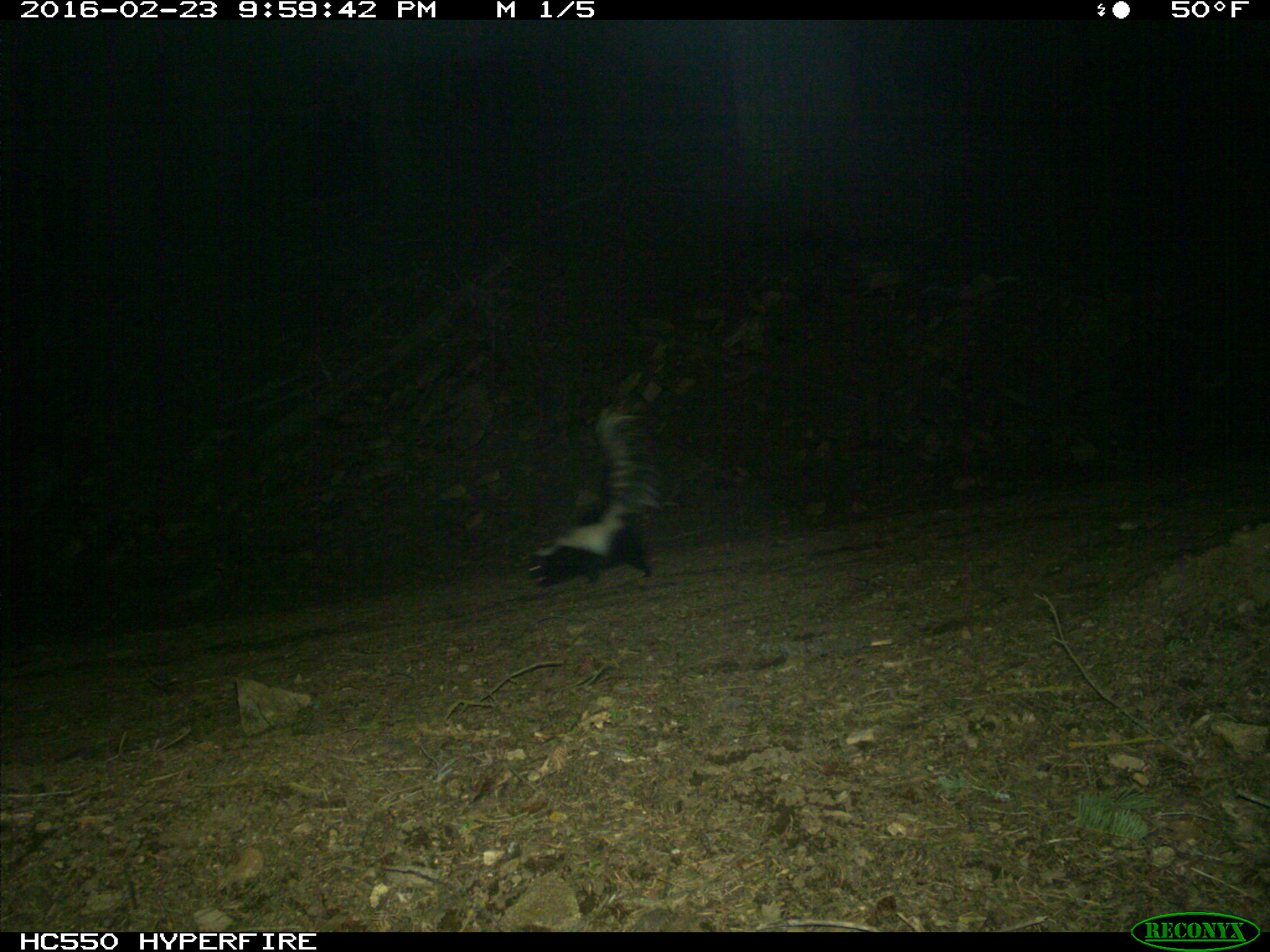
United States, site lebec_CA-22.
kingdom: Animalia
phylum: Chordata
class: Mammalia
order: Carnivora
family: Mephitidae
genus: Mephitis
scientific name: Mephitis mephitis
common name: striped skunk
Mephitis mephitis (striped skunk).